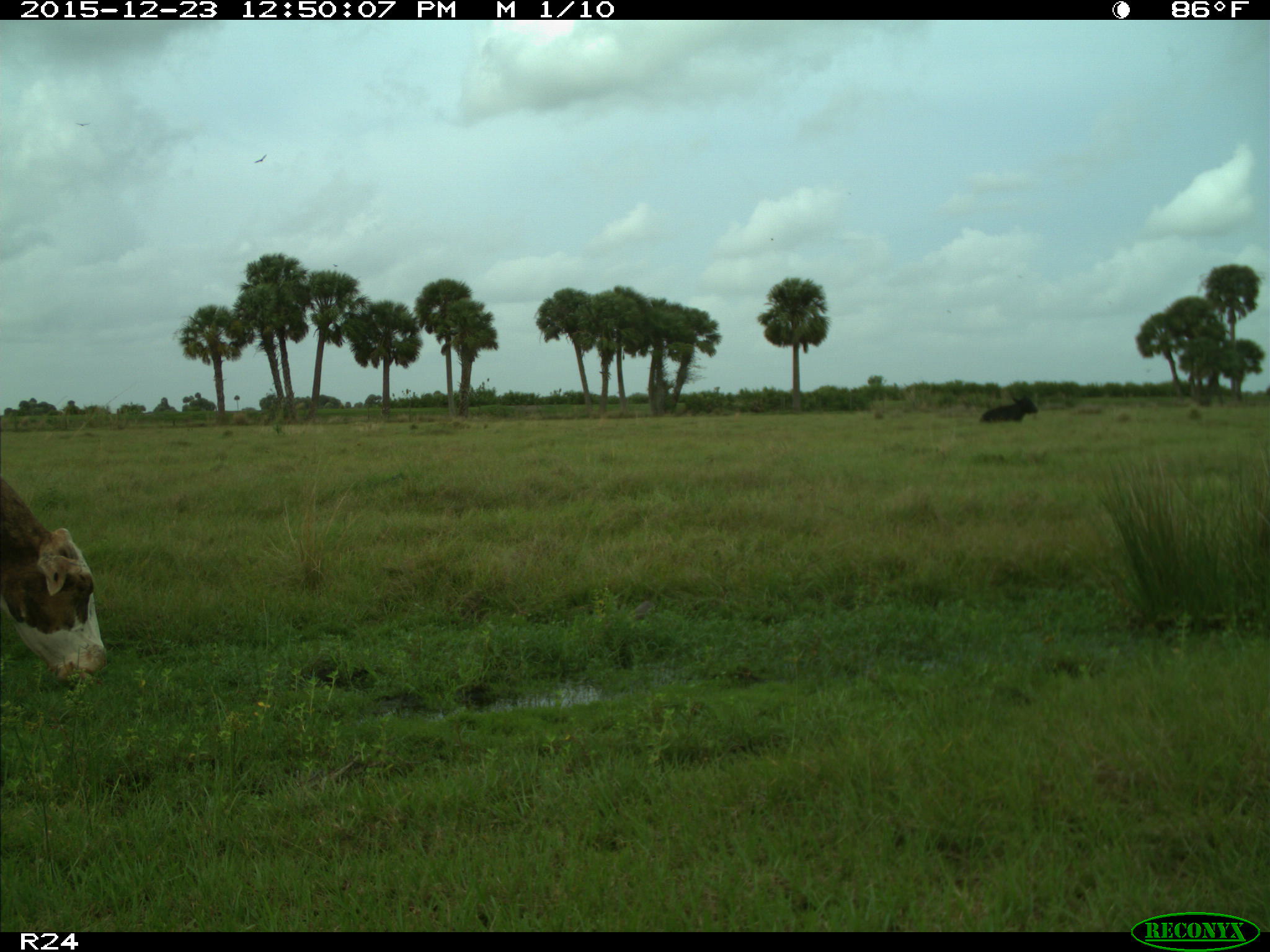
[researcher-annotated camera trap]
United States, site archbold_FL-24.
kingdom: Animalia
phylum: Chordata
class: Mammalia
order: Artiodactyla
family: Bovidae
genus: Bos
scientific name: Bos taurus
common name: domestic cow